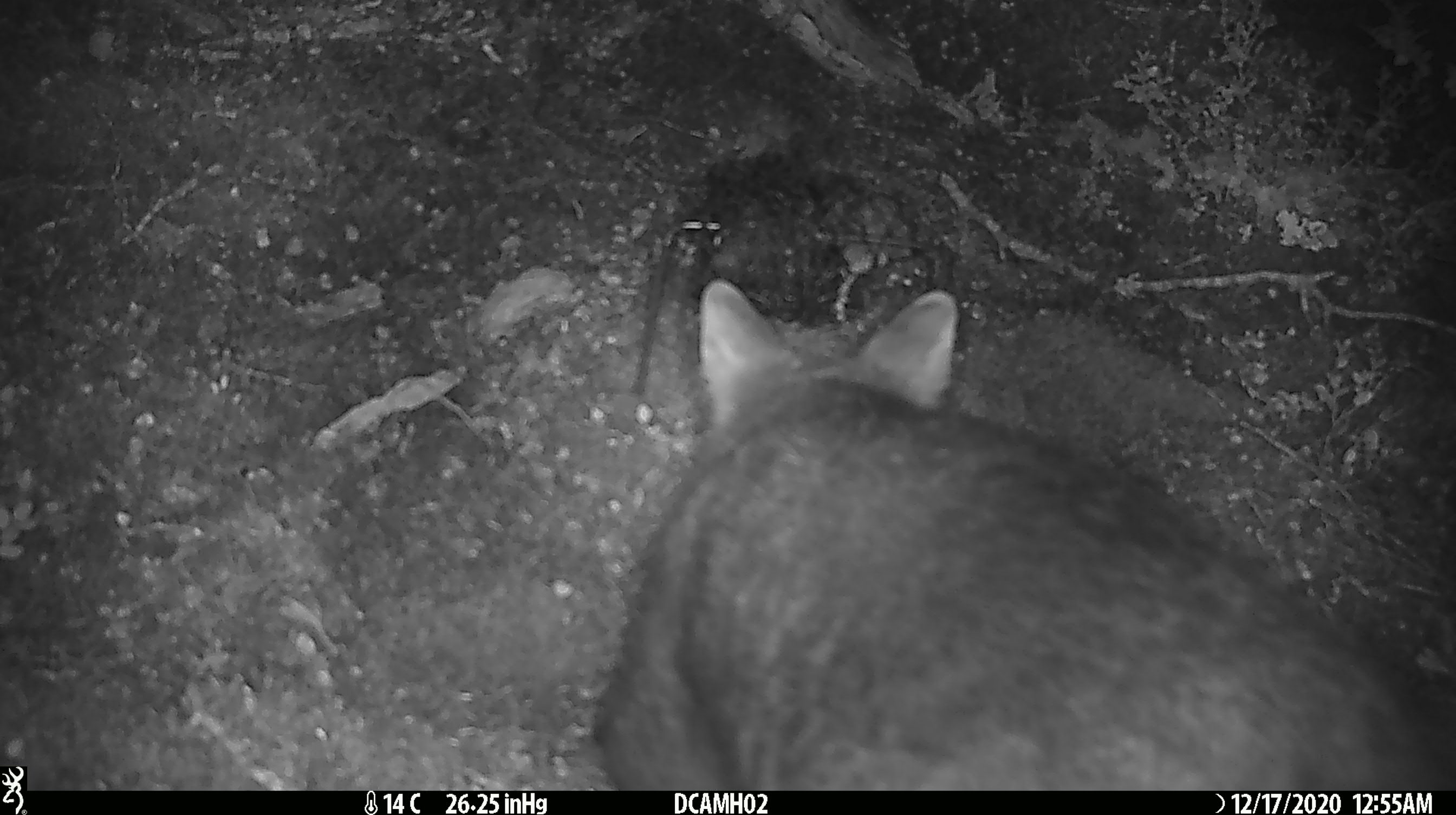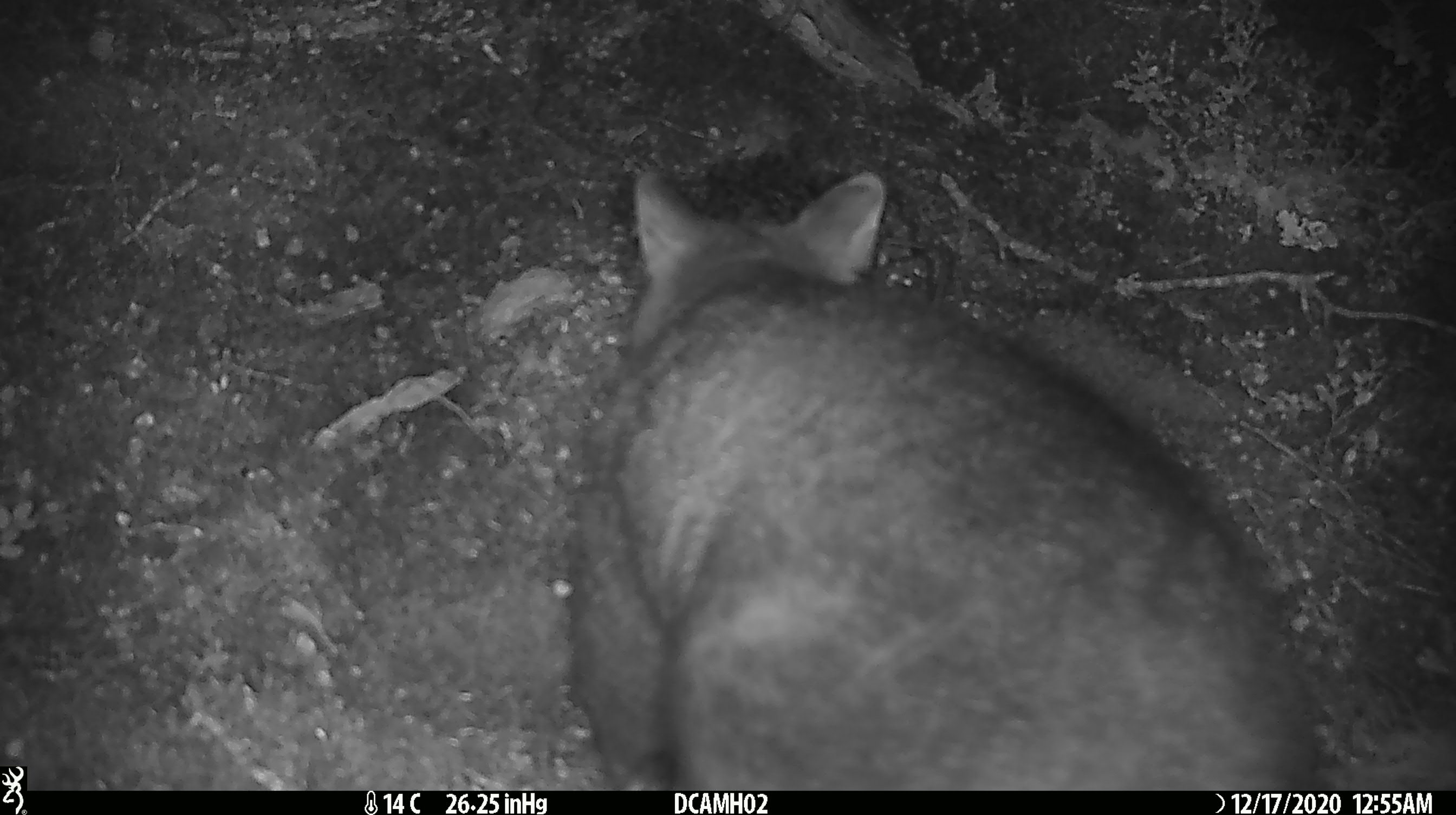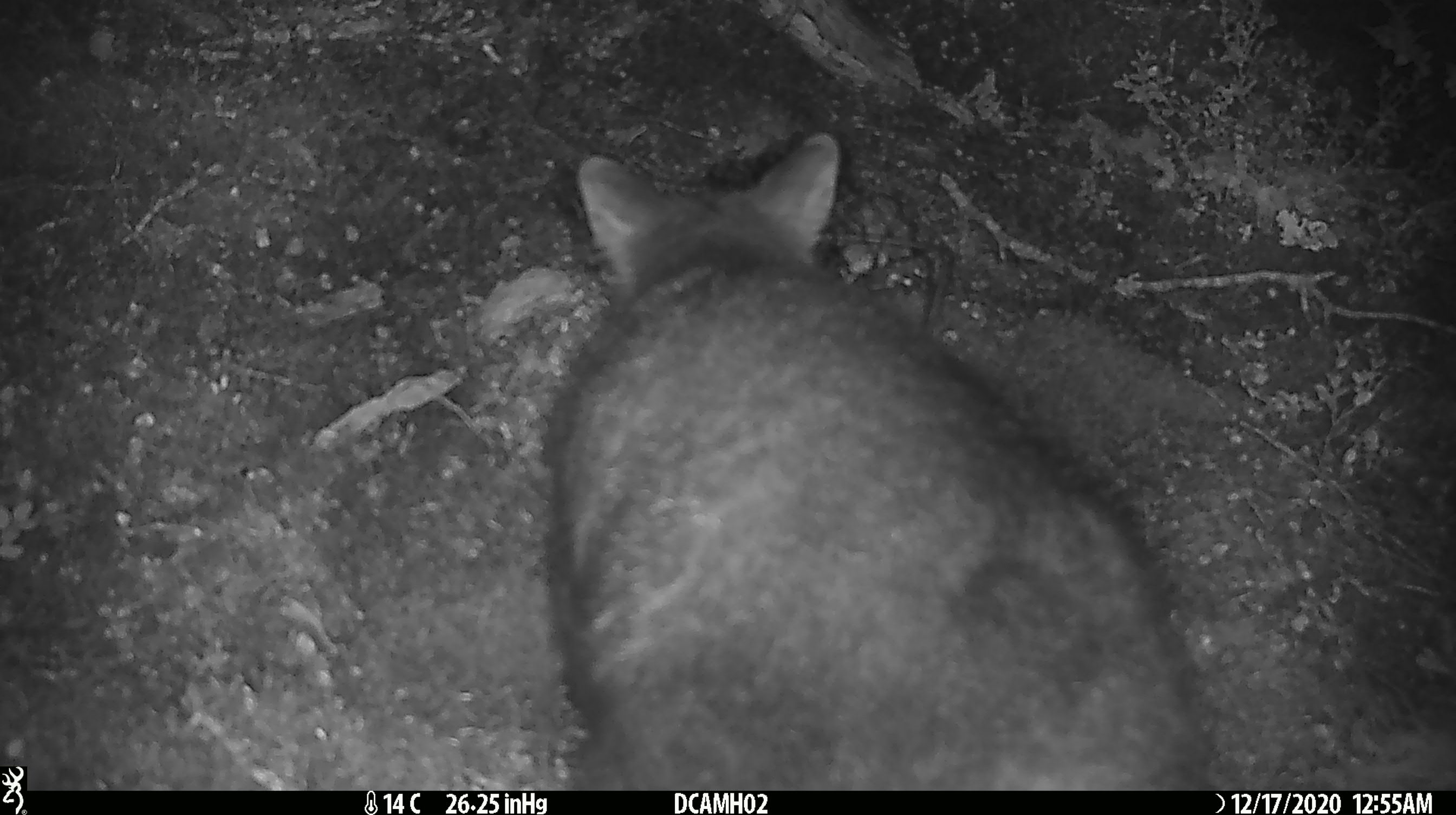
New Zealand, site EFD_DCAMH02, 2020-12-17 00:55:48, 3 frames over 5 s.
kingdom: Animalia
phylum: Chordata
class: Mammalia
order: Diprotodontia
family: Phalangeridae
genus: Trichosurus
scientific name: Trichosurus vulpecula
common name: common brushtail possum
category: possum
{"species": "possum (common brushtail possum) (Trichosurus vulpecula)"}